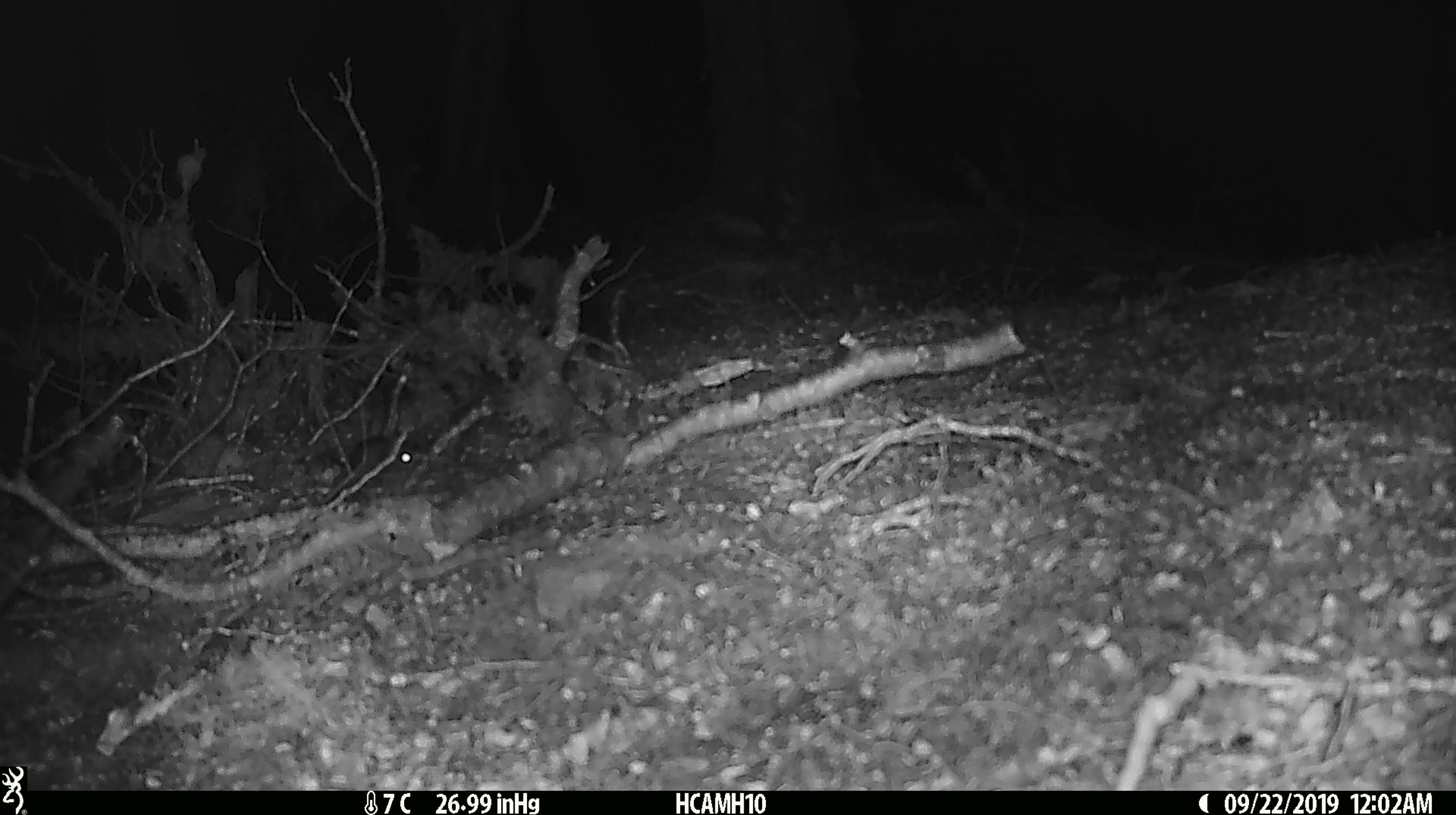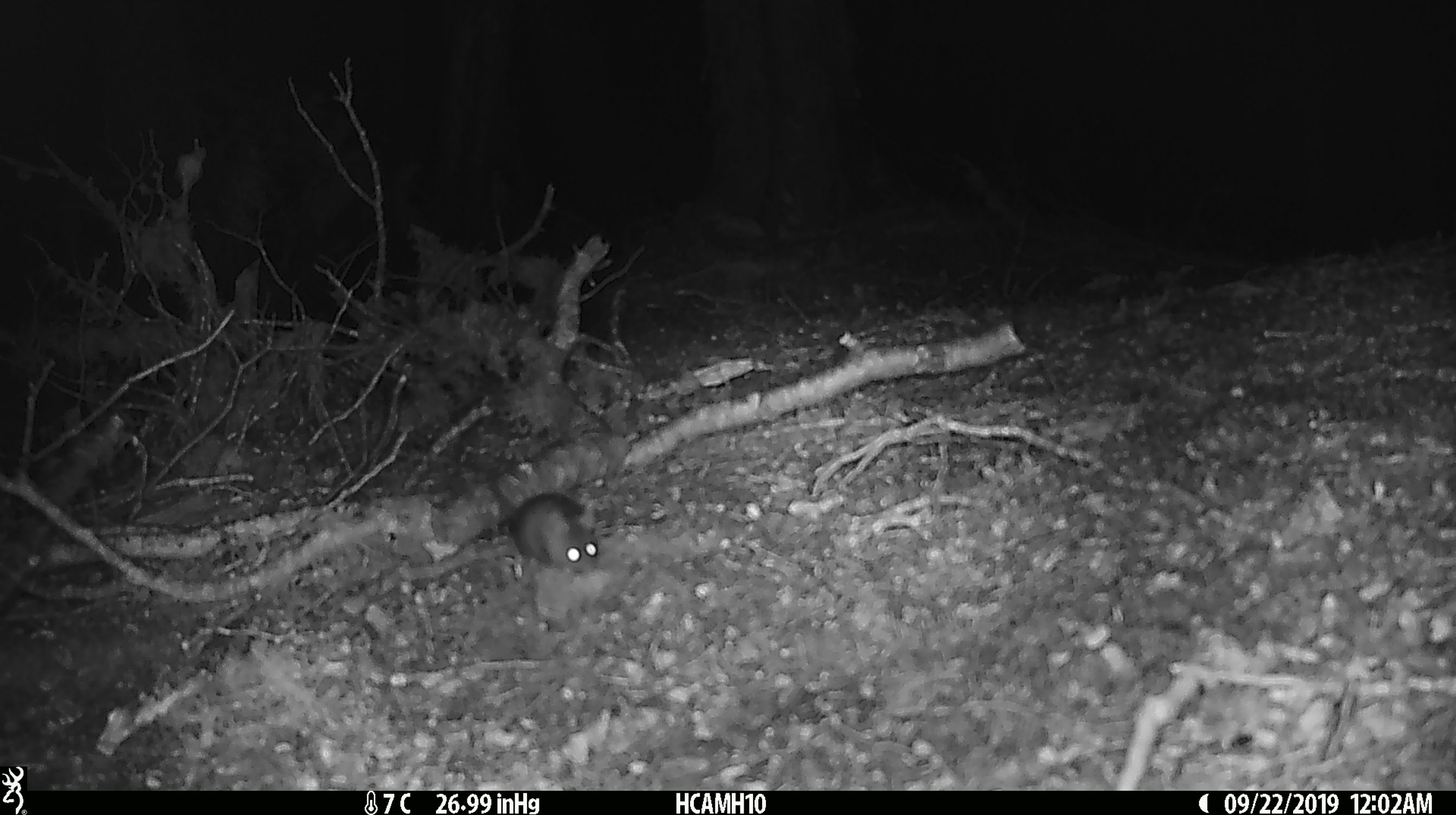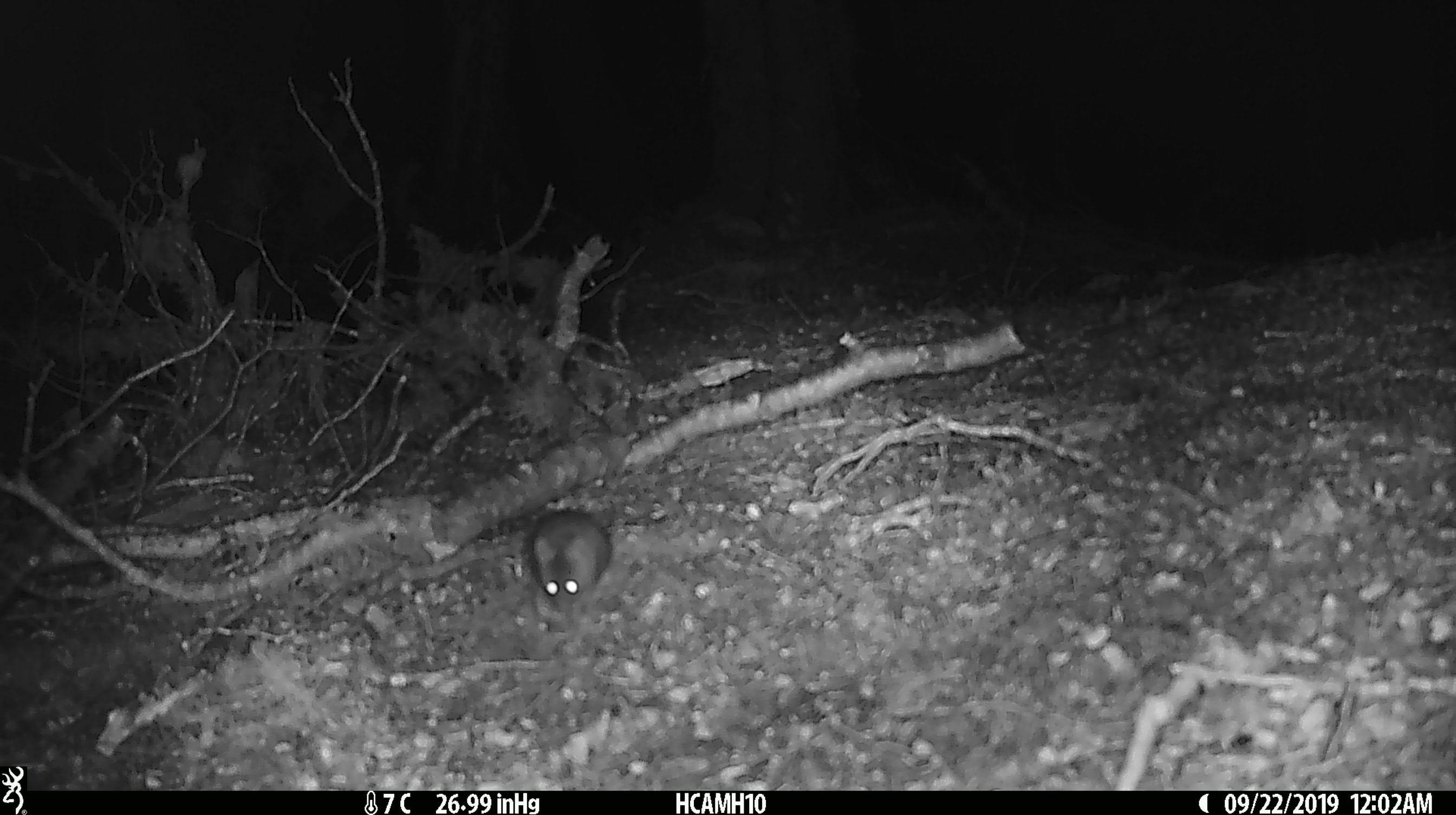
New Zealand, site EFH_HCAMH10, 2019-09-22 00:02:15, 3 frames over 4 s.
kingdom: Animalia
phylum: Chordata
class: Mammalia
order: Rodentia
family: Muridae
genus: Mus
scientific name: Mus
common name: mouse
Mouse (Mus).